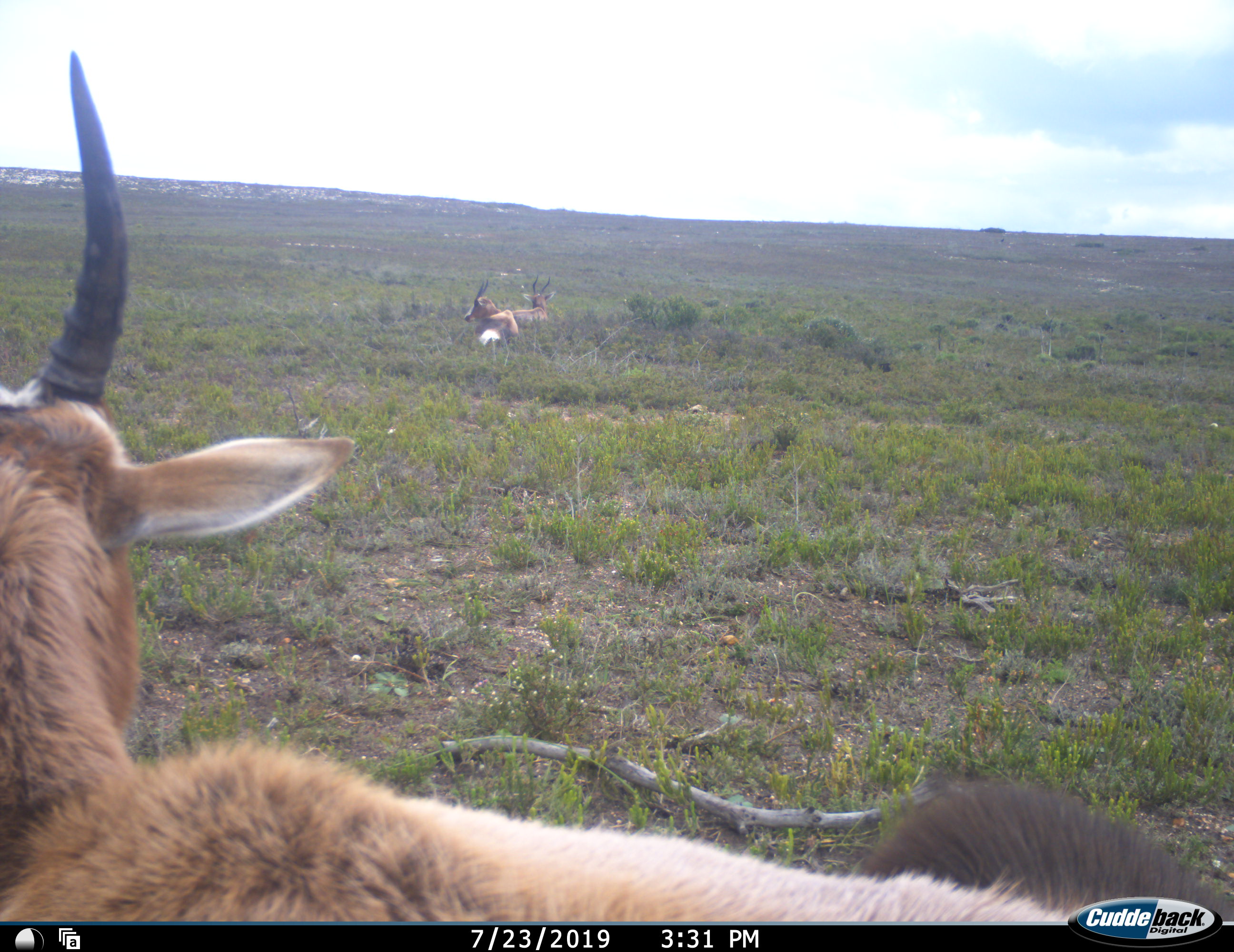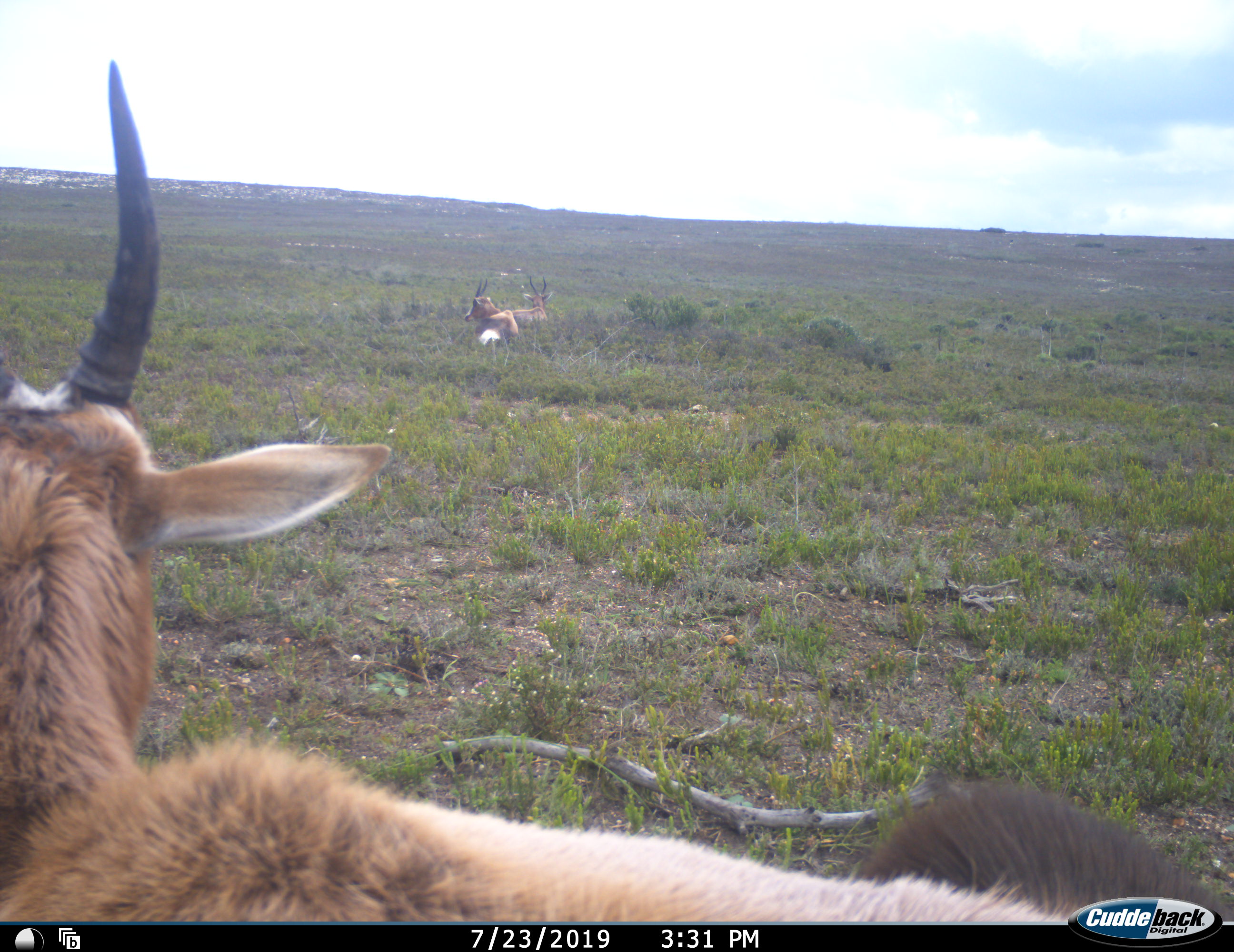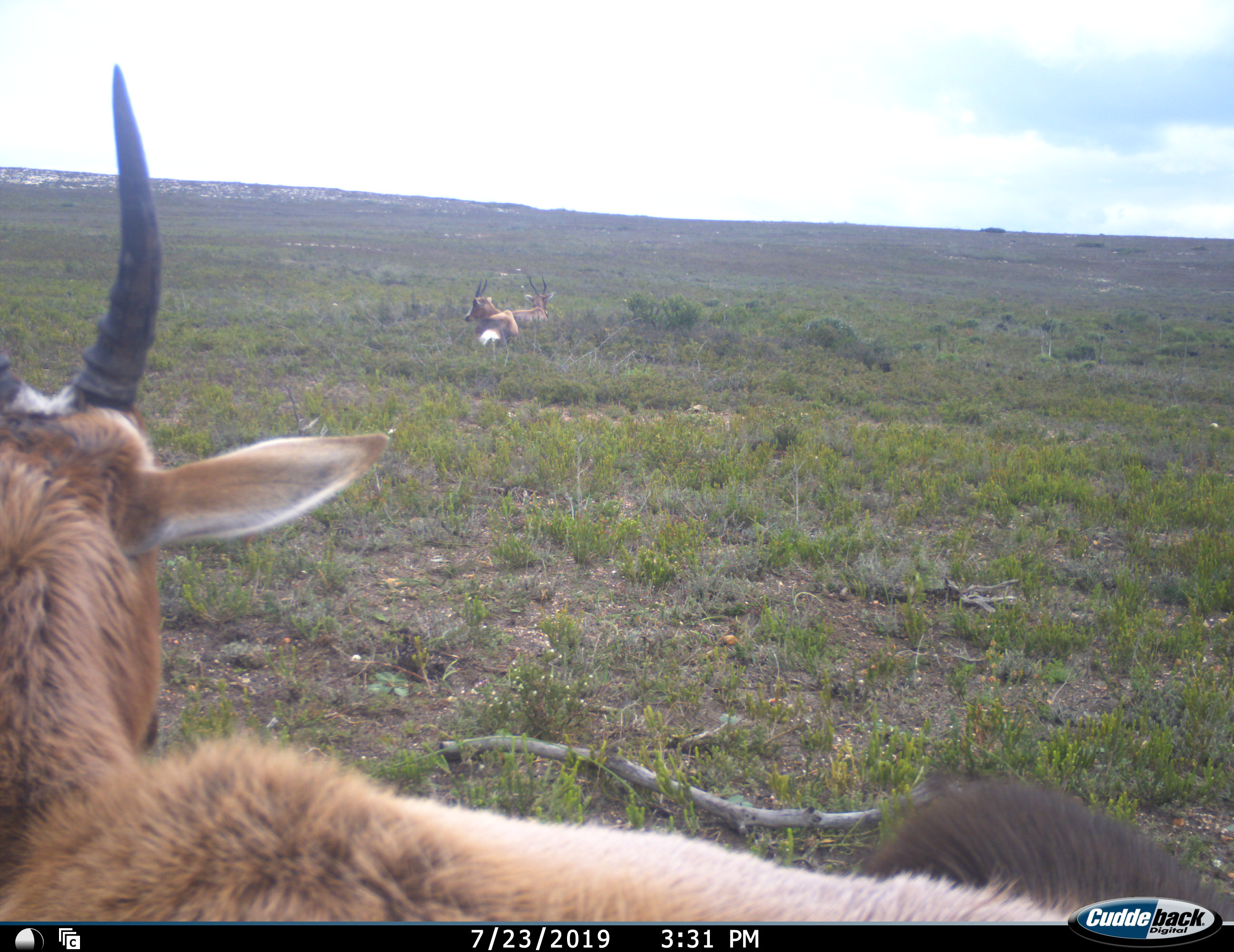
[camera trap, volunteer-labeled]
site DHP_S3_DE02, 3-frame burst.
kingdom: Animalia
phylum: Chordata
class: Mammalia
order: Artiodactyla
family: Bovidae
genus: Damaliscus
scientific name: Damaliscus pygargus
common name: bontebok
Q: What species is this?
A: Bontebok (Damaliscus pygargus).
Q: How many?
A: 3.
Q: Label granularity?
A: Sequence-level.